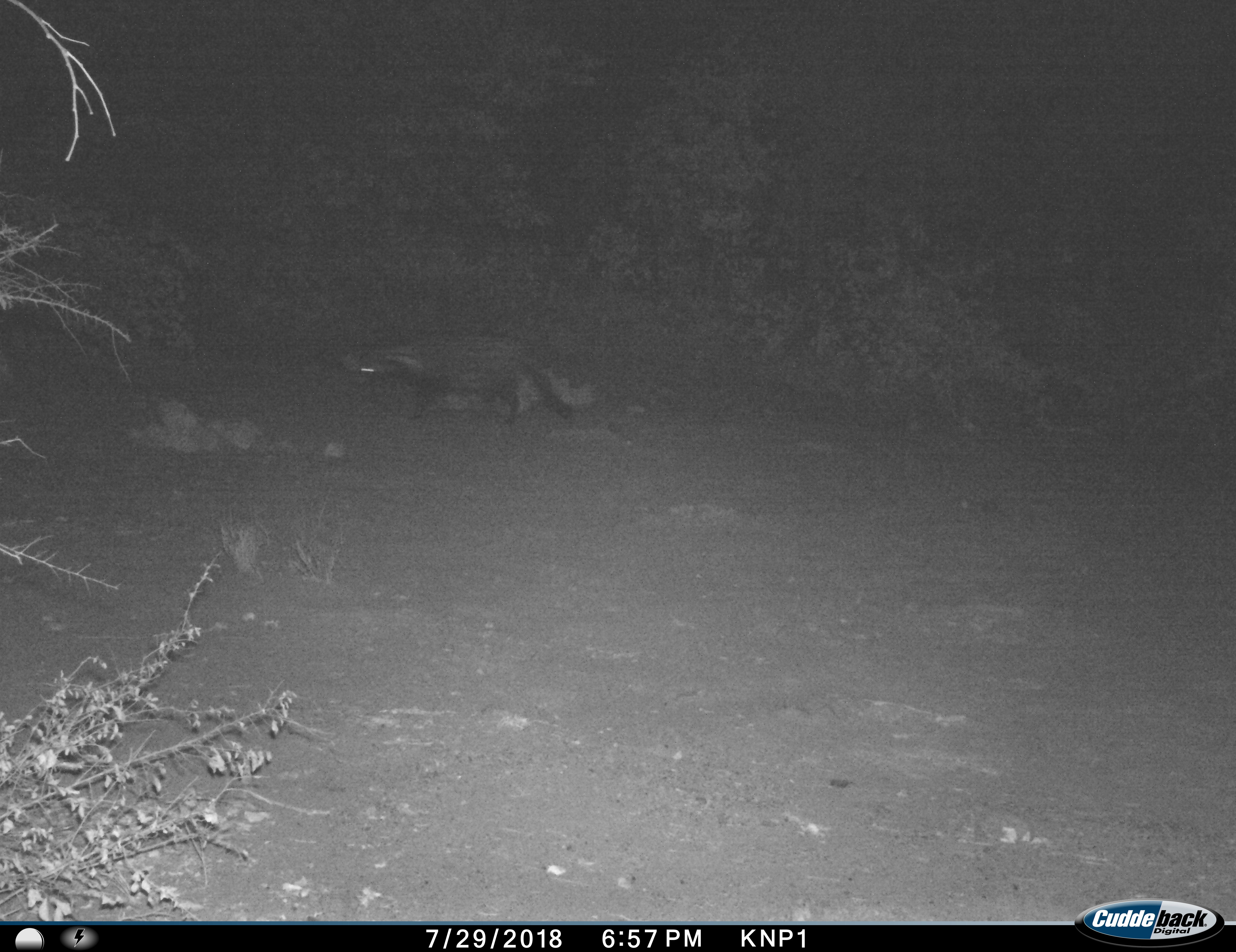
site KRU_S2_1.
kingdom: Animalia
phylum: Chordata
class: Mammalia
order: Carnivora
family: Mustelidae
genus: Mellivora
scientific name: Mellivora capensis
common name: honey badger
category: honeybadger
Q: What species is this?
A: Honeybadger (honey badger) (Mellivora capensis).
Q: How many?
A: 1.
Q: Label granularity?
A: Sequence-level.